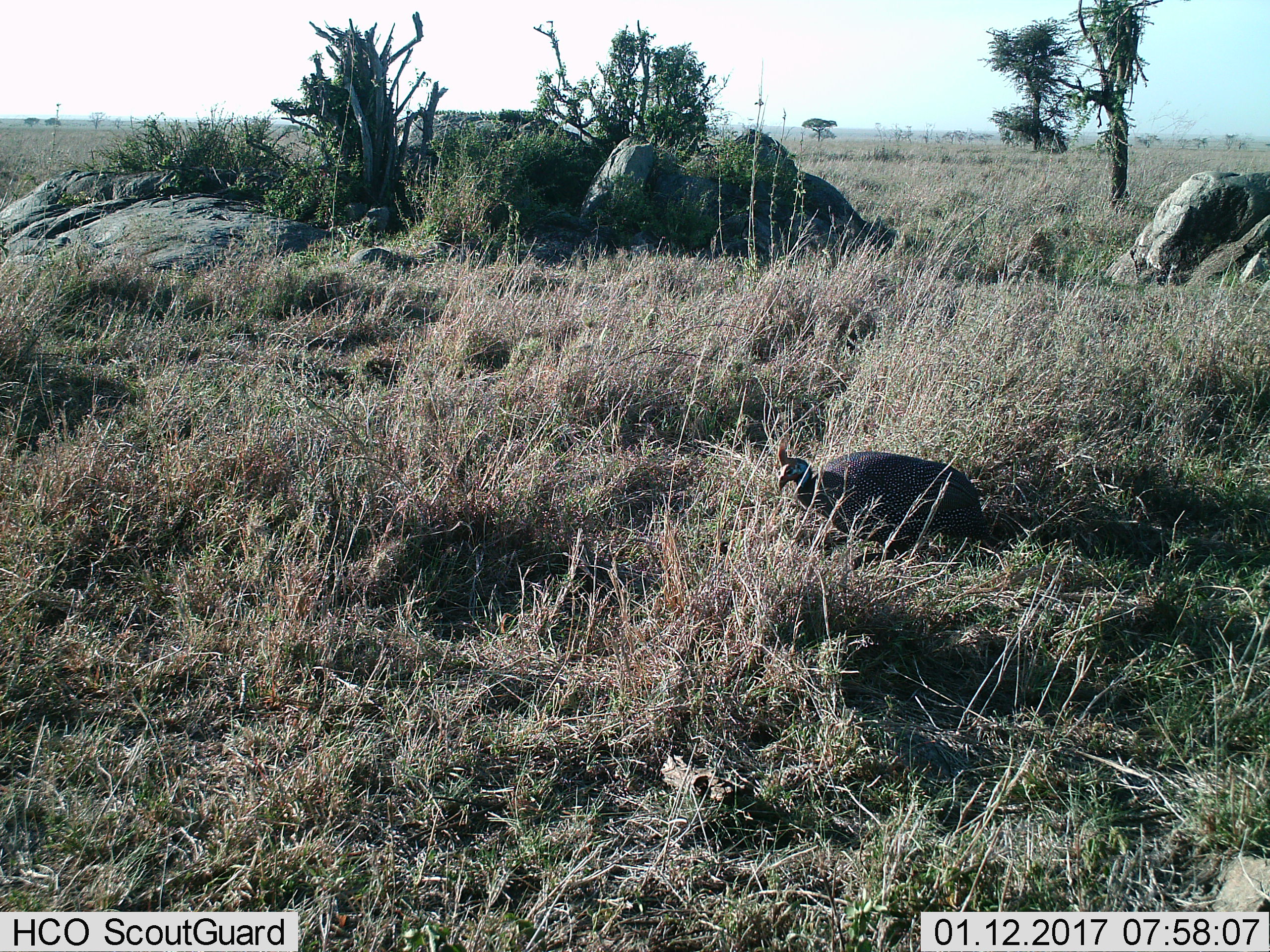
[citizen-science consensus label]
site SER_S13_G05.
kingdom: Animalia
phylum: Chordata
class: Aves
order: Galliformes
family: Numididae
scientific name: Numididae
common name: guineafowl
Guineafowl (Numididae), count 1. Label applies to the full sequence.